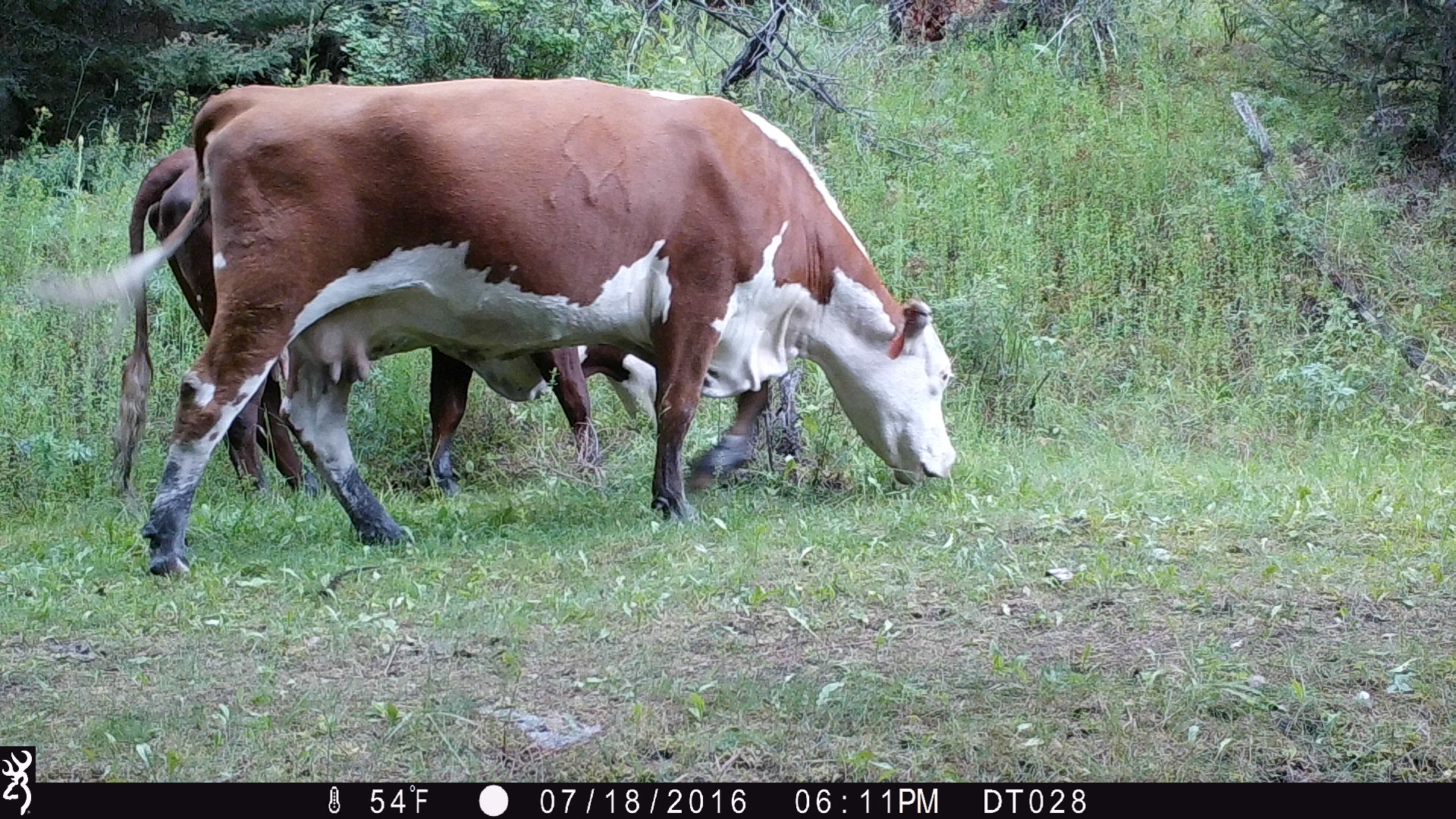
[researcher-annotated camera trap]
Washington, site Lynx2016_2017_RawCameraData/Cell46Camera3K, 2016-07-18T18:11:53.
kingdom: Animalia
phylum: Chordata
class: Mammalia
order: Artiodactyla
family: Bovidae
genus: Bos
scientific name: Bos taurus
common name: domestic cattle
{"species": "domestic cattle (Bos taurus)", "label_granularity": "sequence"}